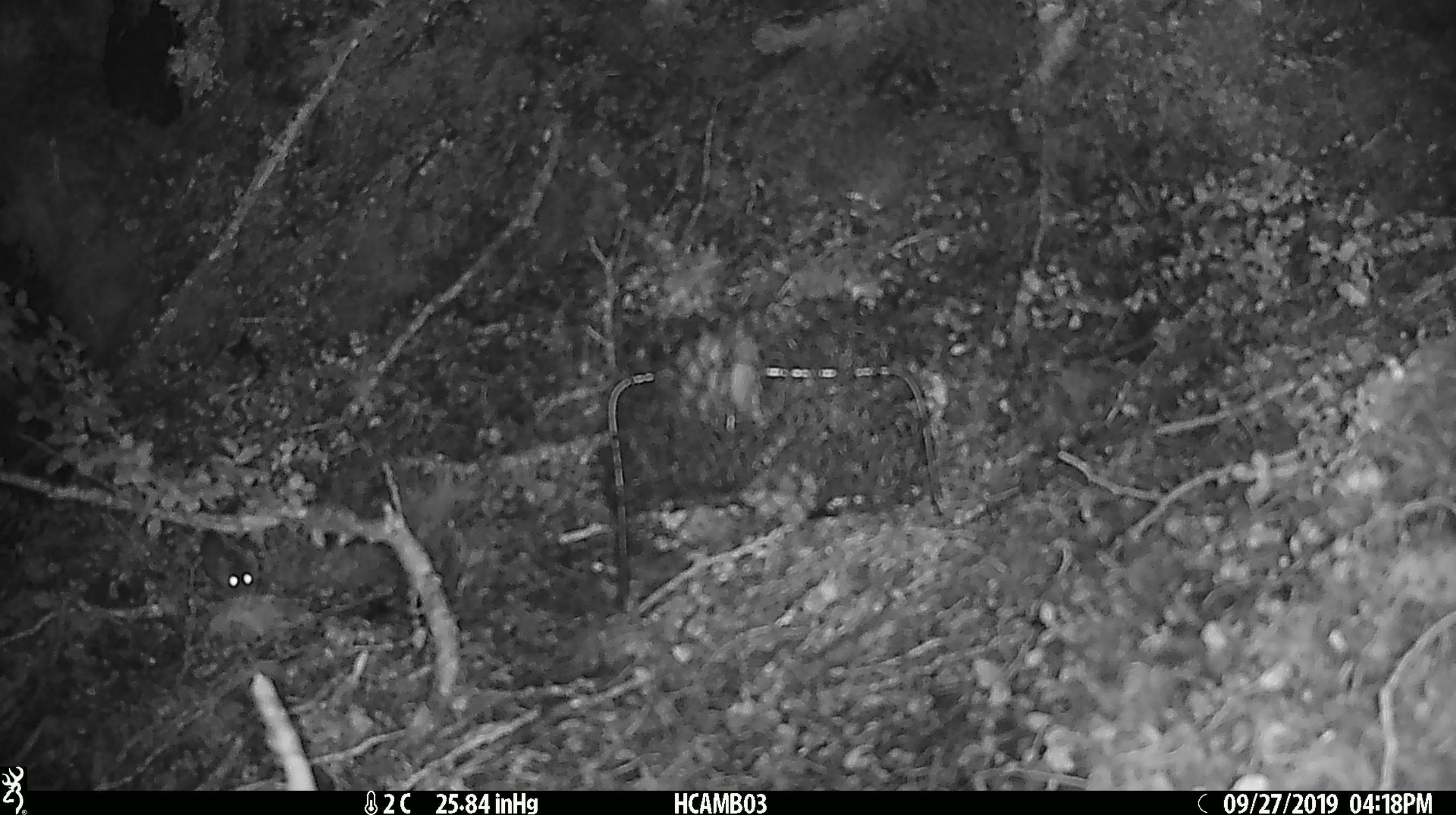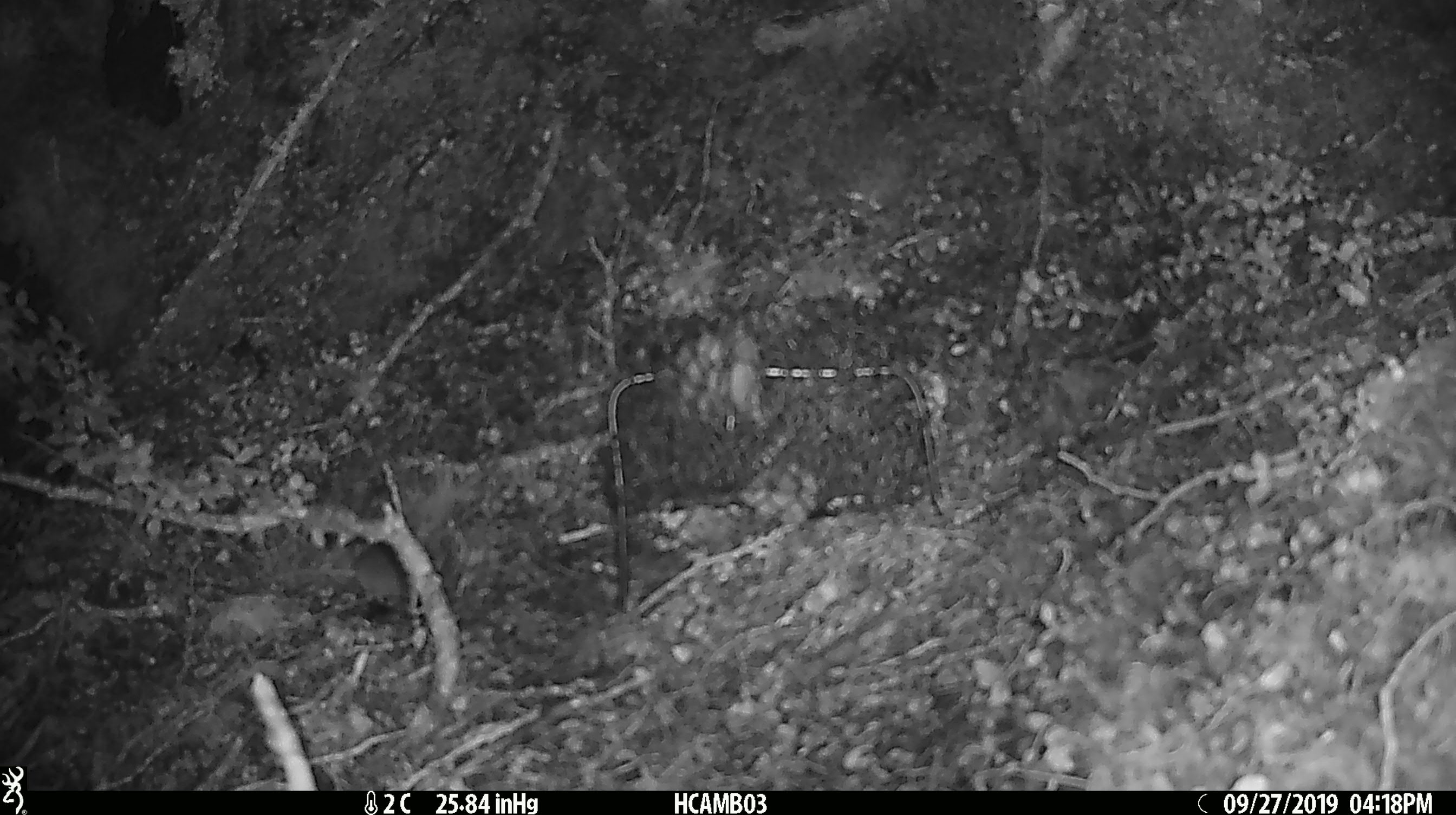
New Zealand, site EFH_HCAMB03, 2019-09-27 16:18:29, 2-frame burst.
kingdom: Animalia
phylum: Chordata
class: Mammalia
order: Rodentia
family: Muridae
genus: Mus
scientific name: Mus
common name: mouse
Mouse (Mus).